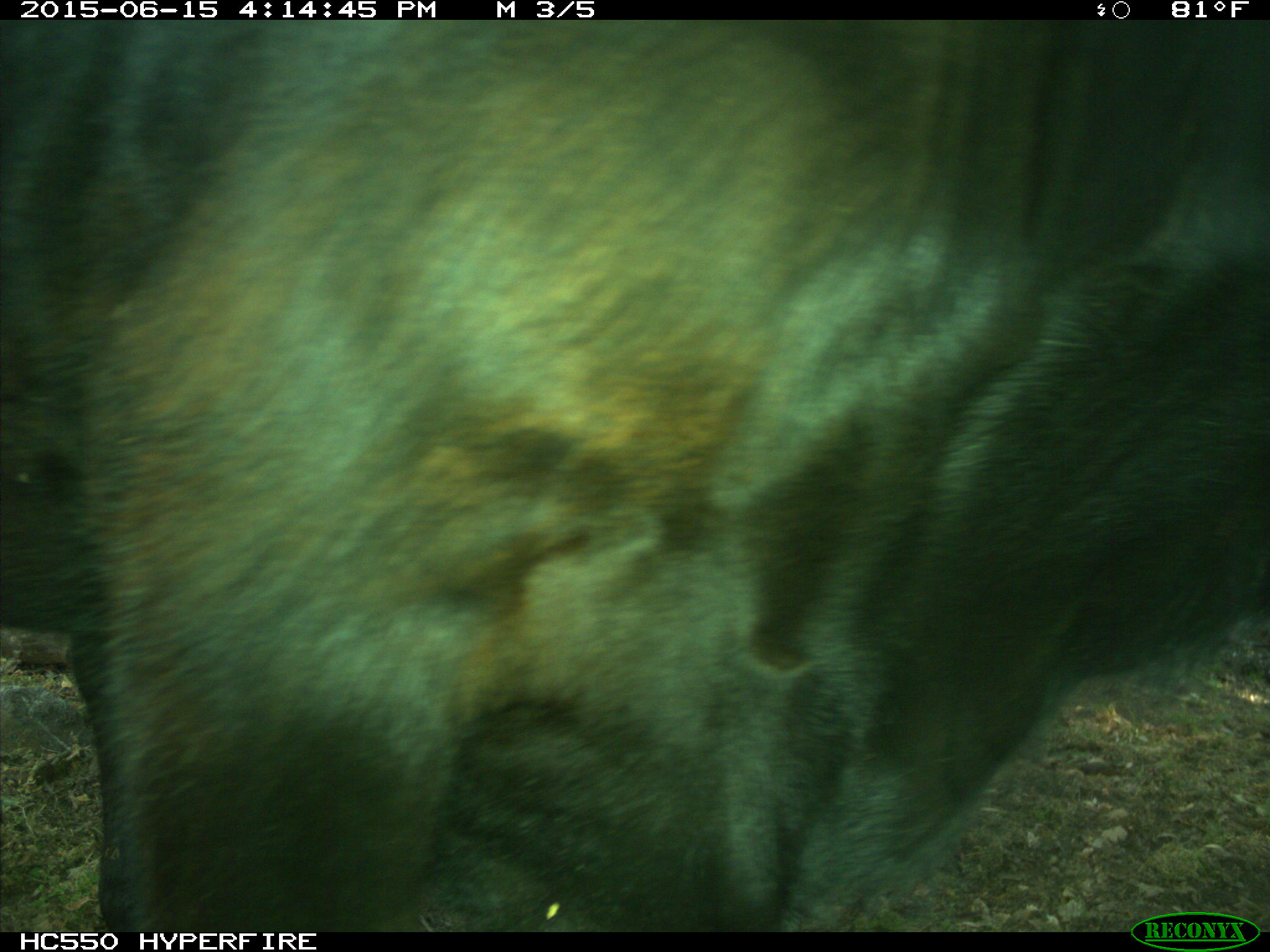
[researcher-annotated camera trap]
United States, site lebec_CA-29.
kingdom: Animalia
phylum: Chordata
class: Mammalia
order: Artiodactyla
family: Bovidae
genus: Bos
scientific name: Bos taurus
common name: domestic cow